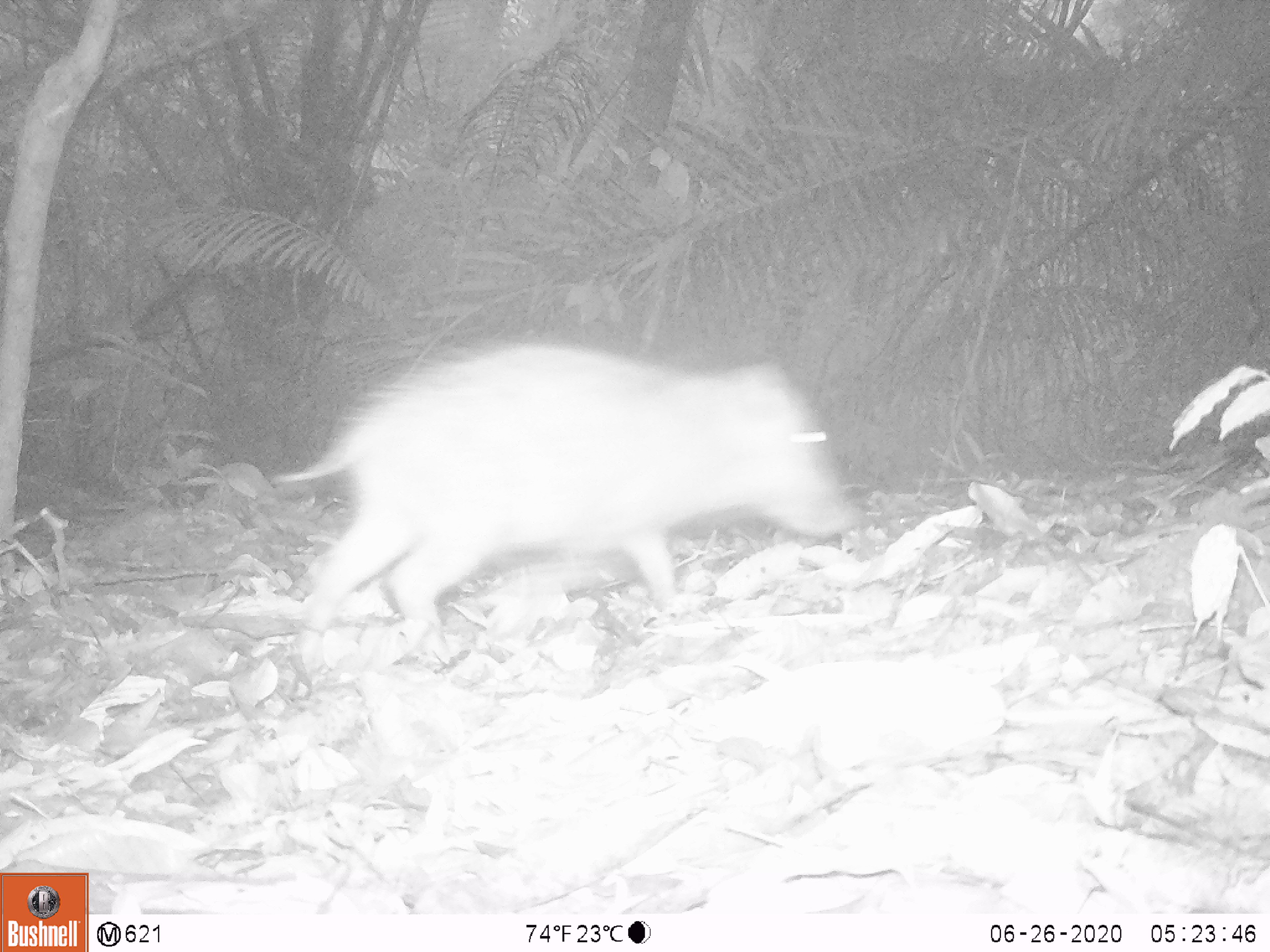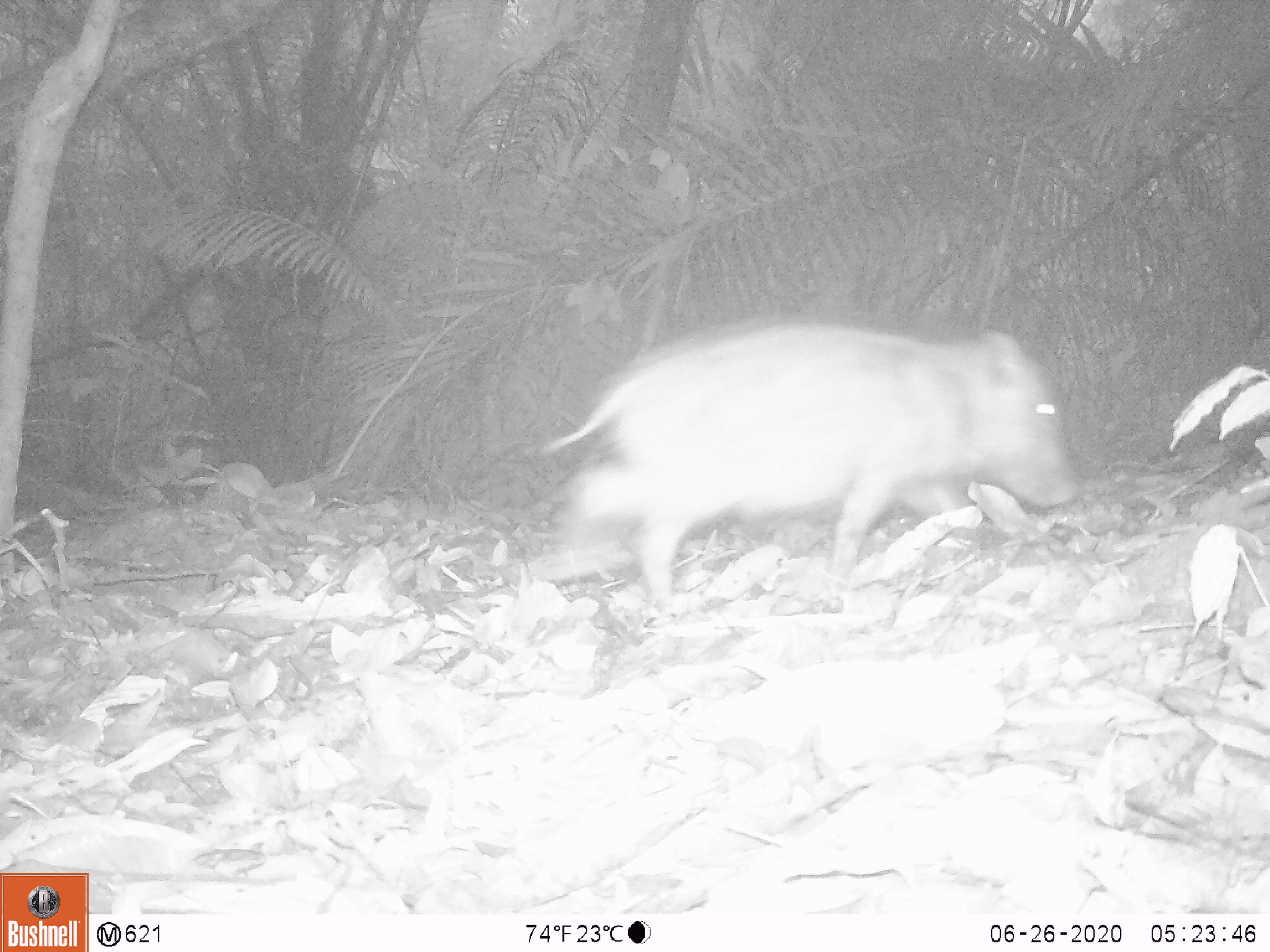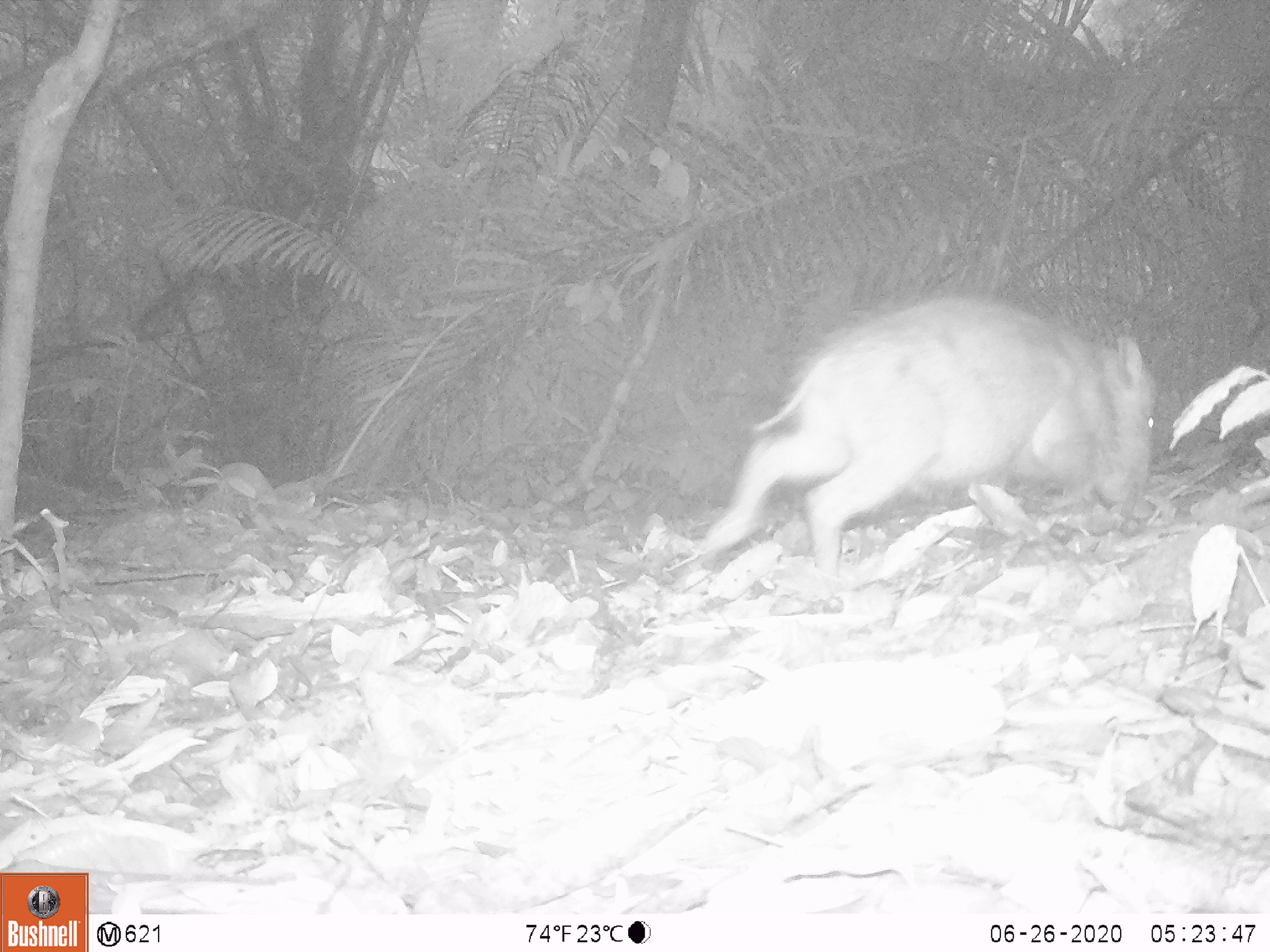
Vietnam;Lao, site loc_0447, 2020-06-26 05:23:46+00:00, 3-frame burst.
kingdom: Animalia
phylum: Chordata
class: Mammalia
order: Artiodactyla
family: Suidae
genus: Sus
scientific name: Sus scrofa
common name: eurasian wild pig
Eurasian wild pig (Sus scrofa). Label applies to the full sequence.